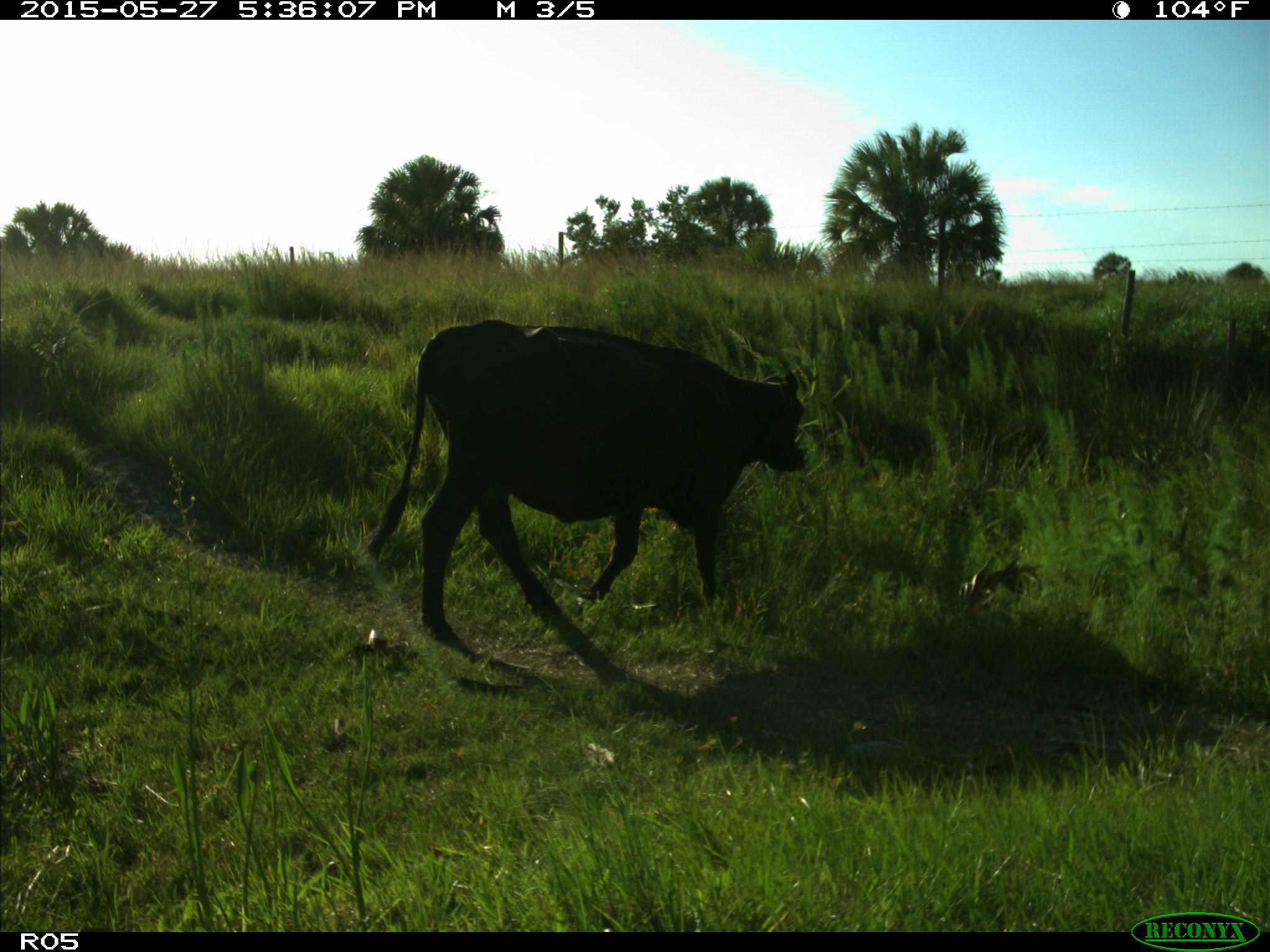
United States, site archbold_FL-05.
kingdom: Animalia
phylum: Chordata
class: Mammalia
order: Artiodactyla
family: Bovidae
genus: Bos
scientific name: Bos taurus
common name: domestic cow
Bos taurus (domestic cow).